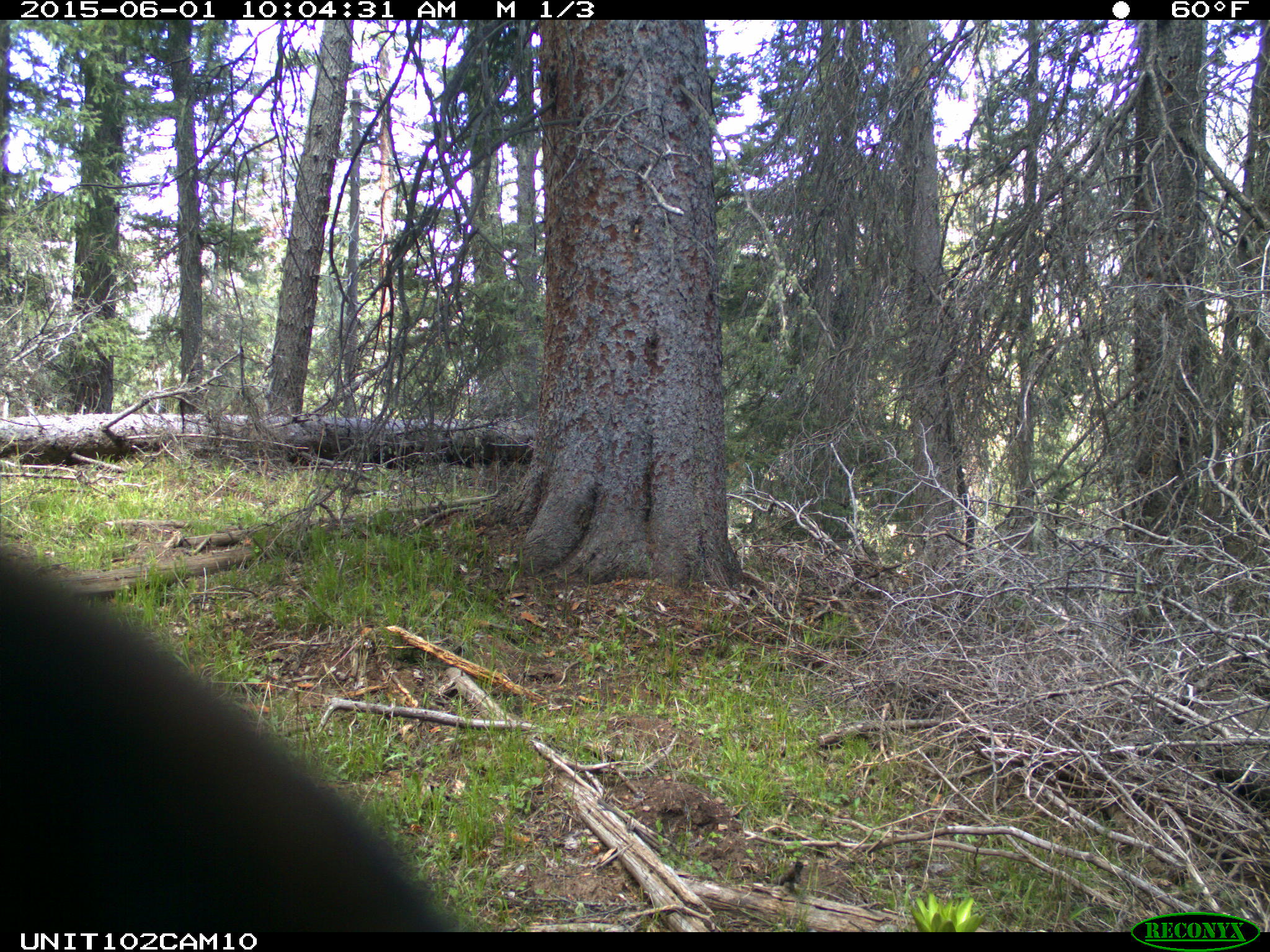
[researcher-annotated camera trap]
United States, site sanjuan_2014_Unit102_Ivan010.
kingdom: Animalia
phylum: Chordata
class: Mammalia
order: Artiodactyla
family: Cervidae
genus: Cervus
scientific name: Cervus elaphus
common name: red deer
Cervus elaphus (red deer).